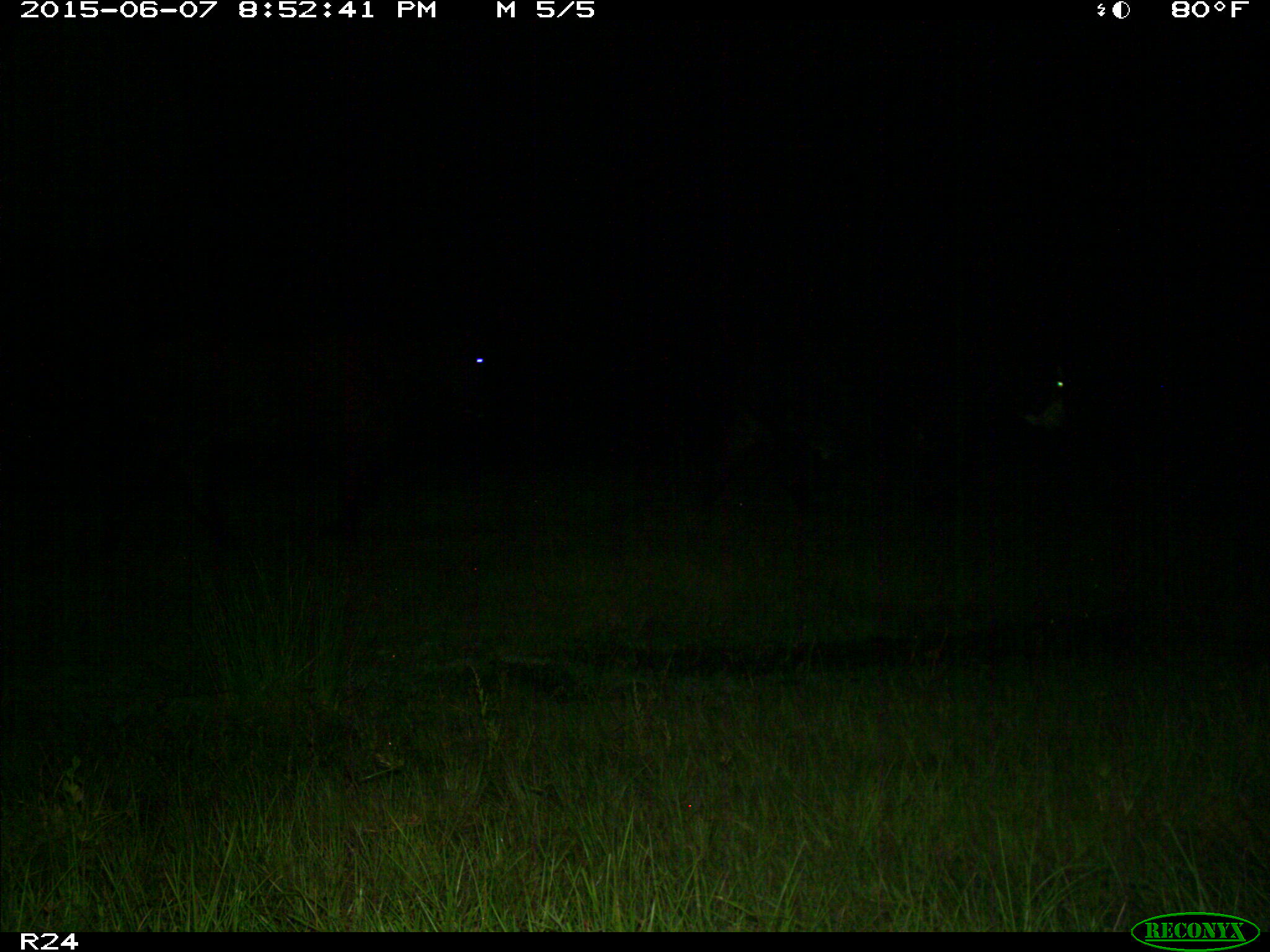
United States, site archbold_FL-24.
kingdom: Animalia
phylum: Chordata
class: Mammalia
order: Artiodactyla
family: Bovidae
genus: Bos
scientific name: Bos taurus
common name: domestic cow